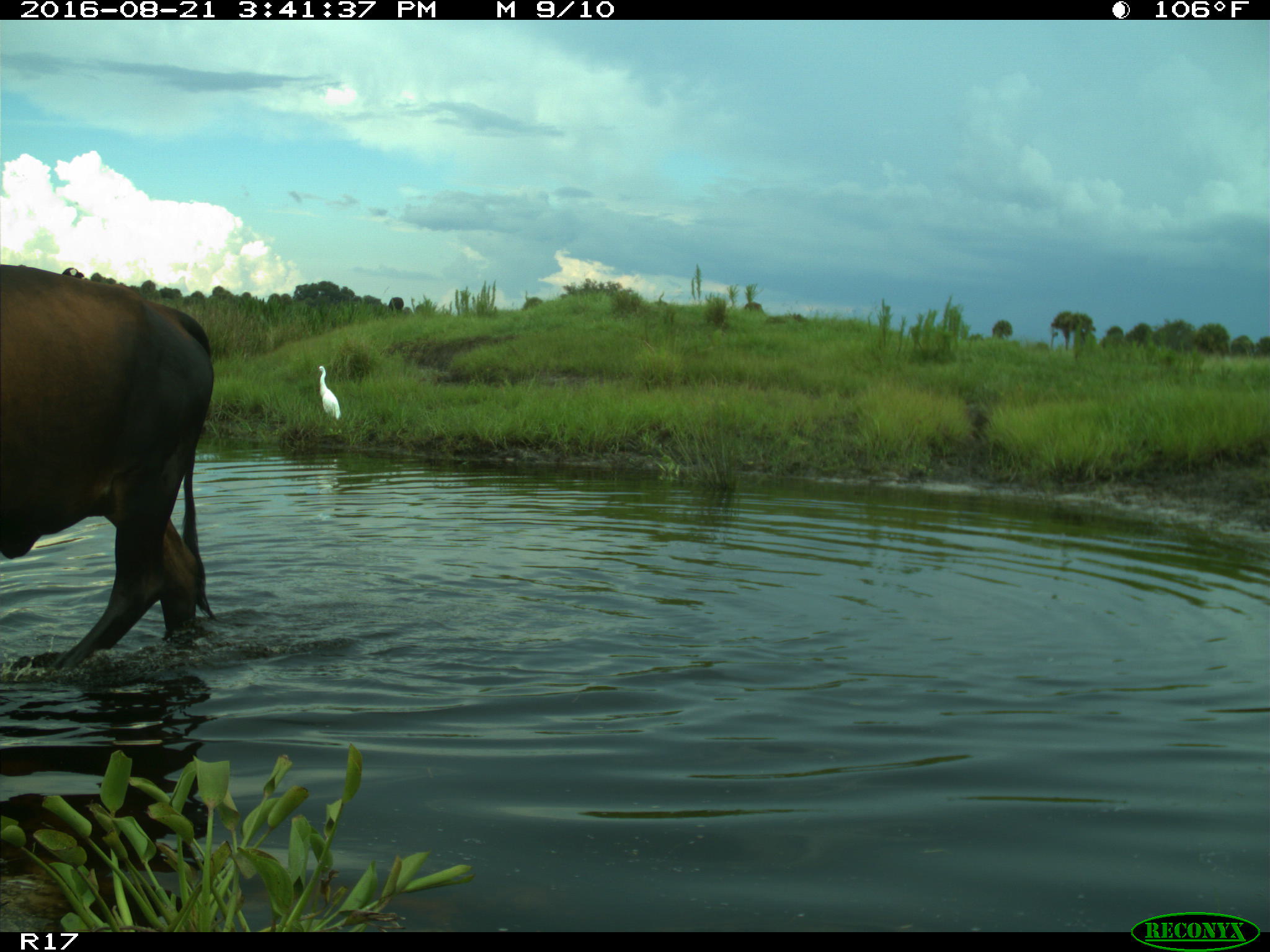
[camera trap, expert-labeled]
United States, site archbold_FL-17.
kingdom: Animalia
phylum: Chordata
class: Mammalia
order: Artiodactyla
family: Bovidae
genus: Bos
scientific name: Bos taurus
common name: domestic cow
Bos taurus (domestic cow).